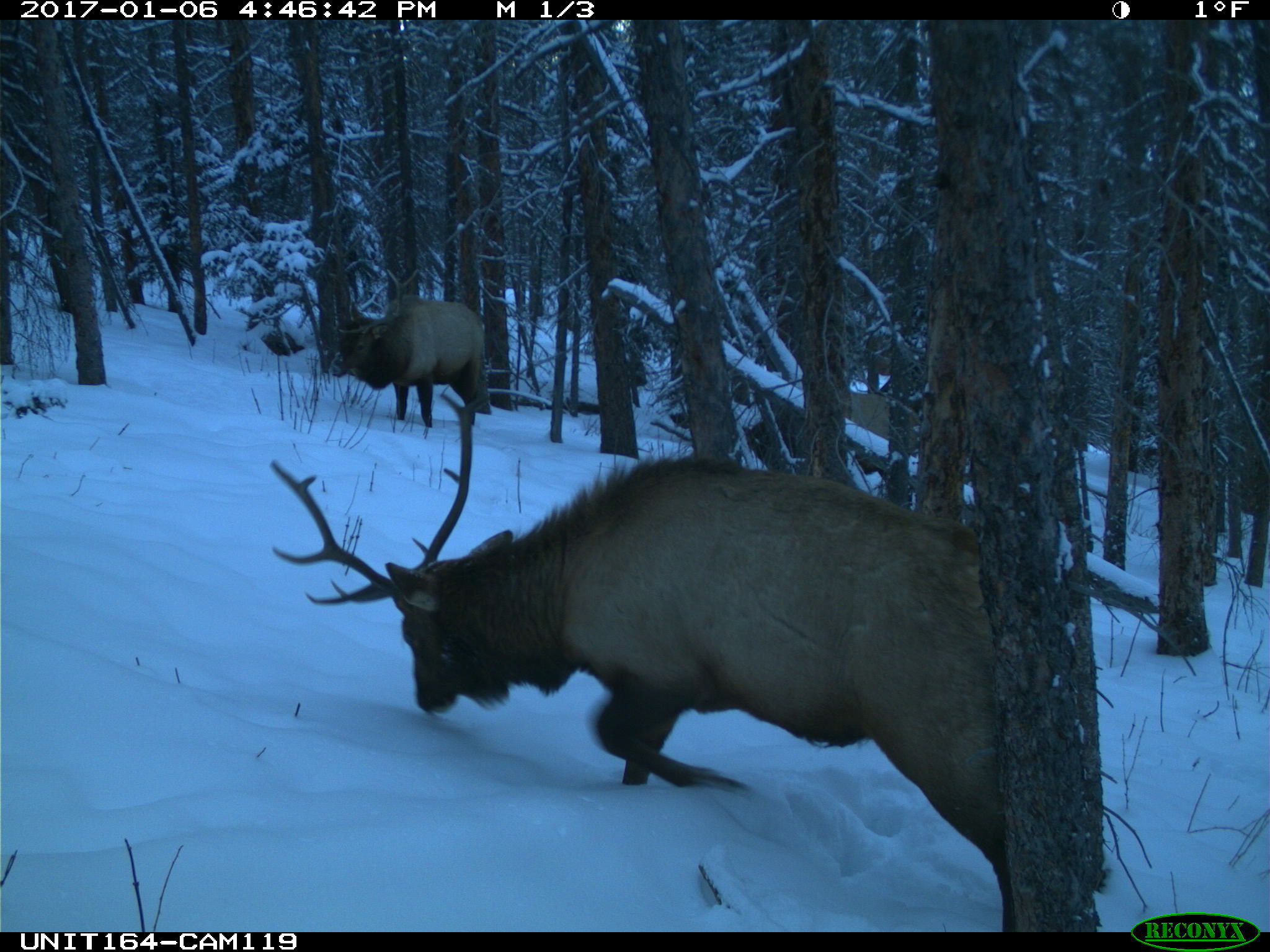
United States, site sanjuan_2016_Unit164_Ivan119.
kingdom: Animalia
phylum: Chordata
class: Mammalia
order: Artiodactyla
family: Cervidae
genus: Cervus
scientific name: Cervus elaphus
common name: red deer